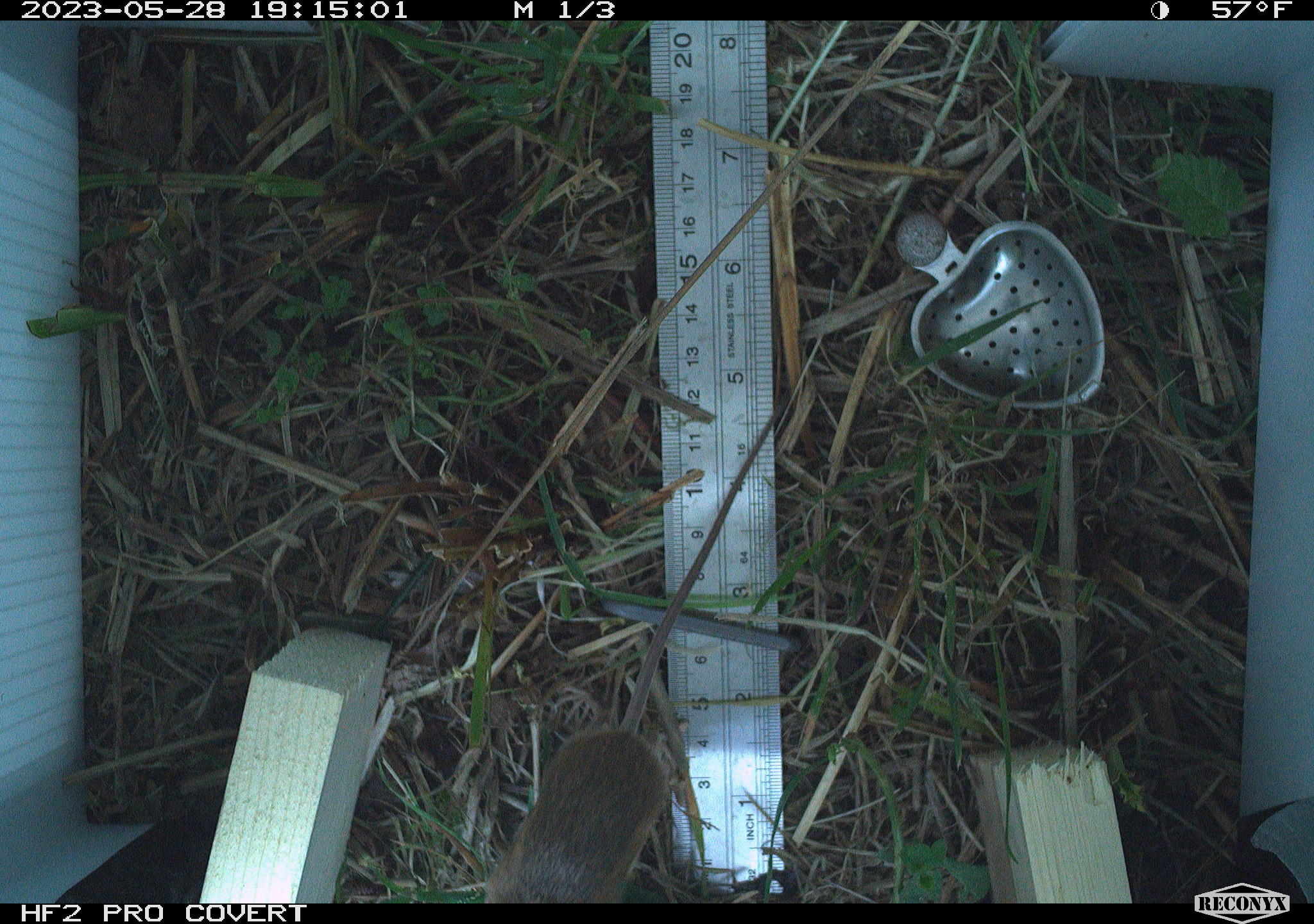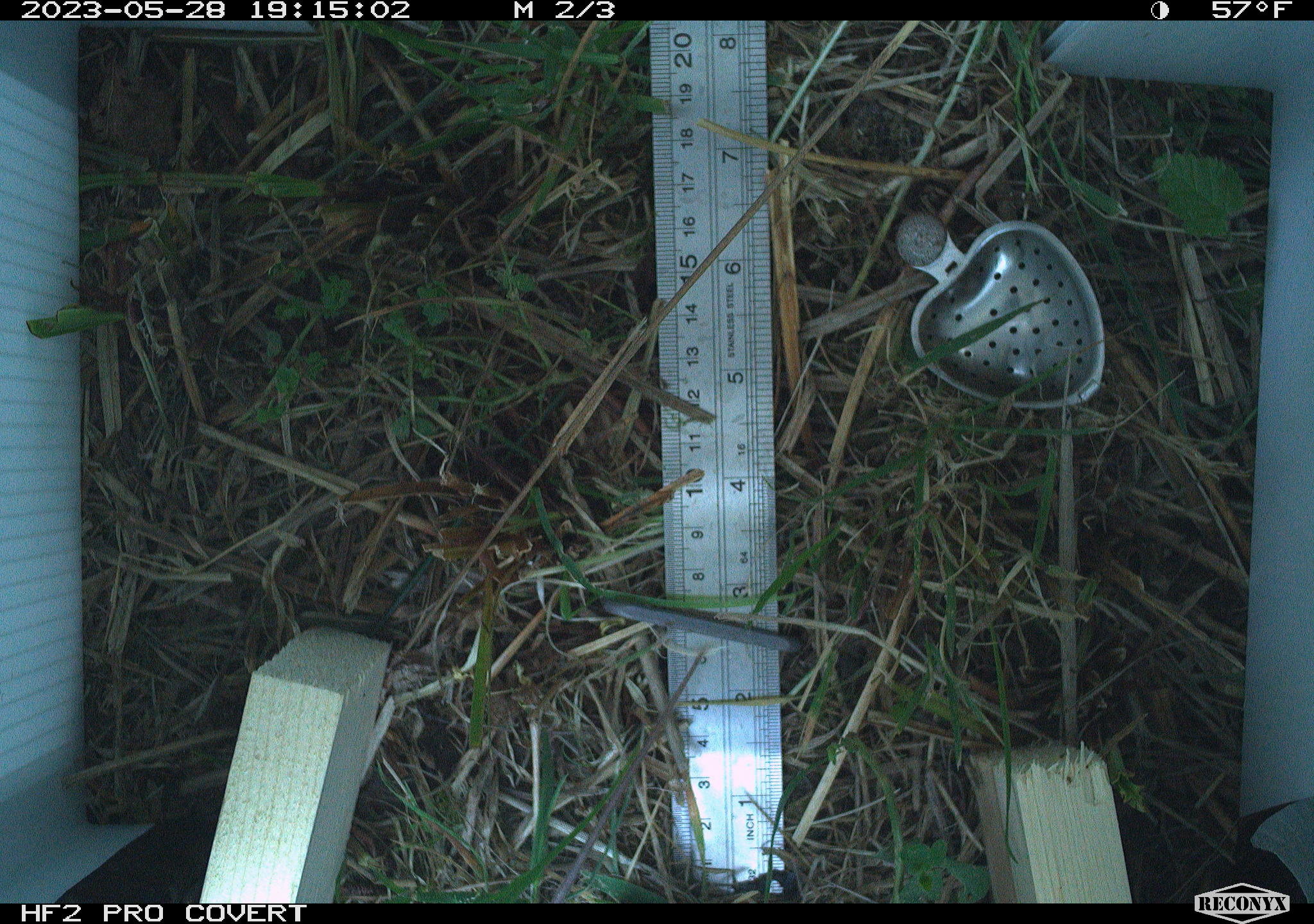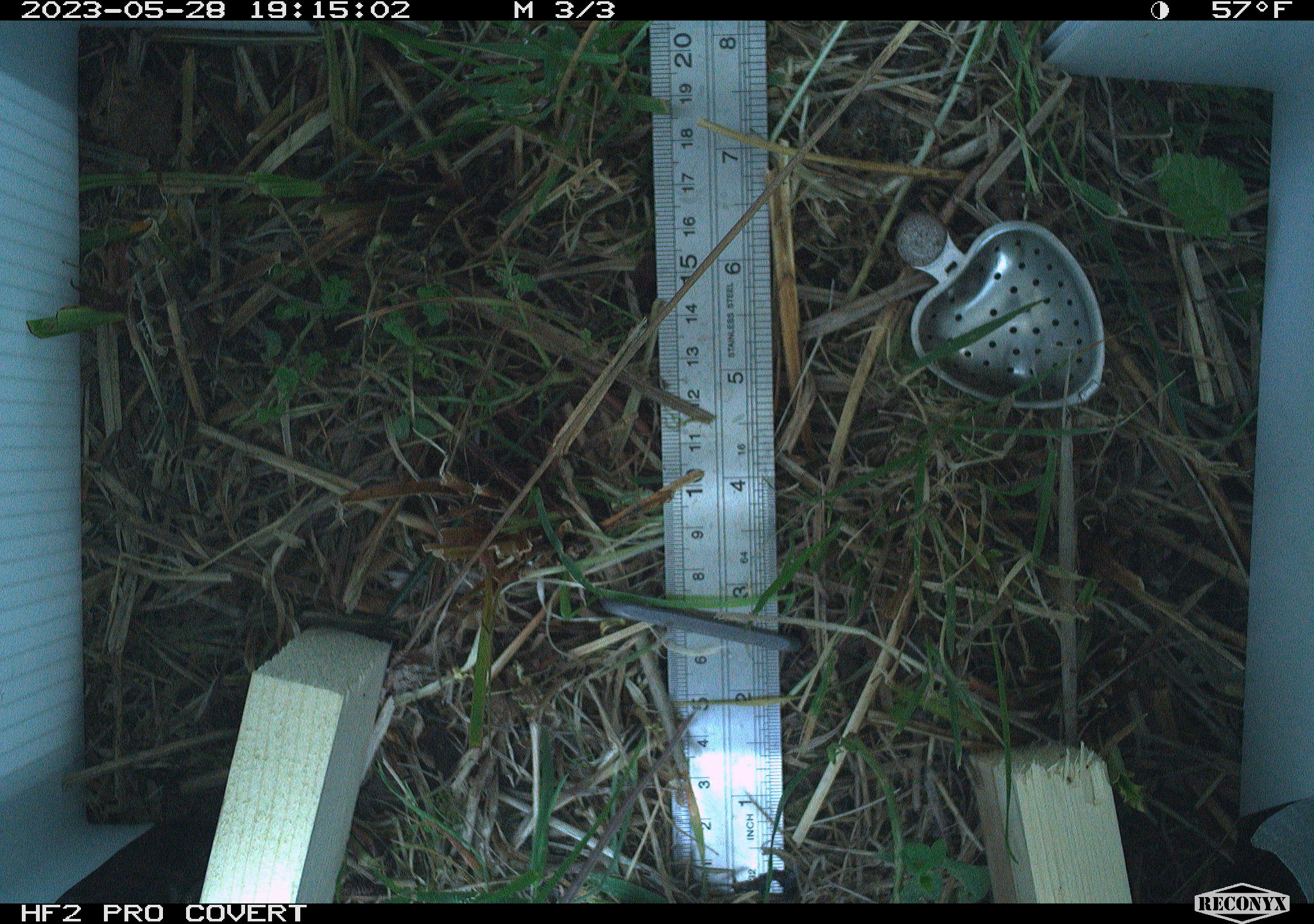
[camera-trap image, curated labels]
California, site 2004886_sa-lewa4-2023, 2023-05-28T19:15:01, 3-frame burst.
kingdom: Animalia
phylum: Chordata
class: Mammalia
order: Rodentia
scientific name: Rodentia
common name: mouse species